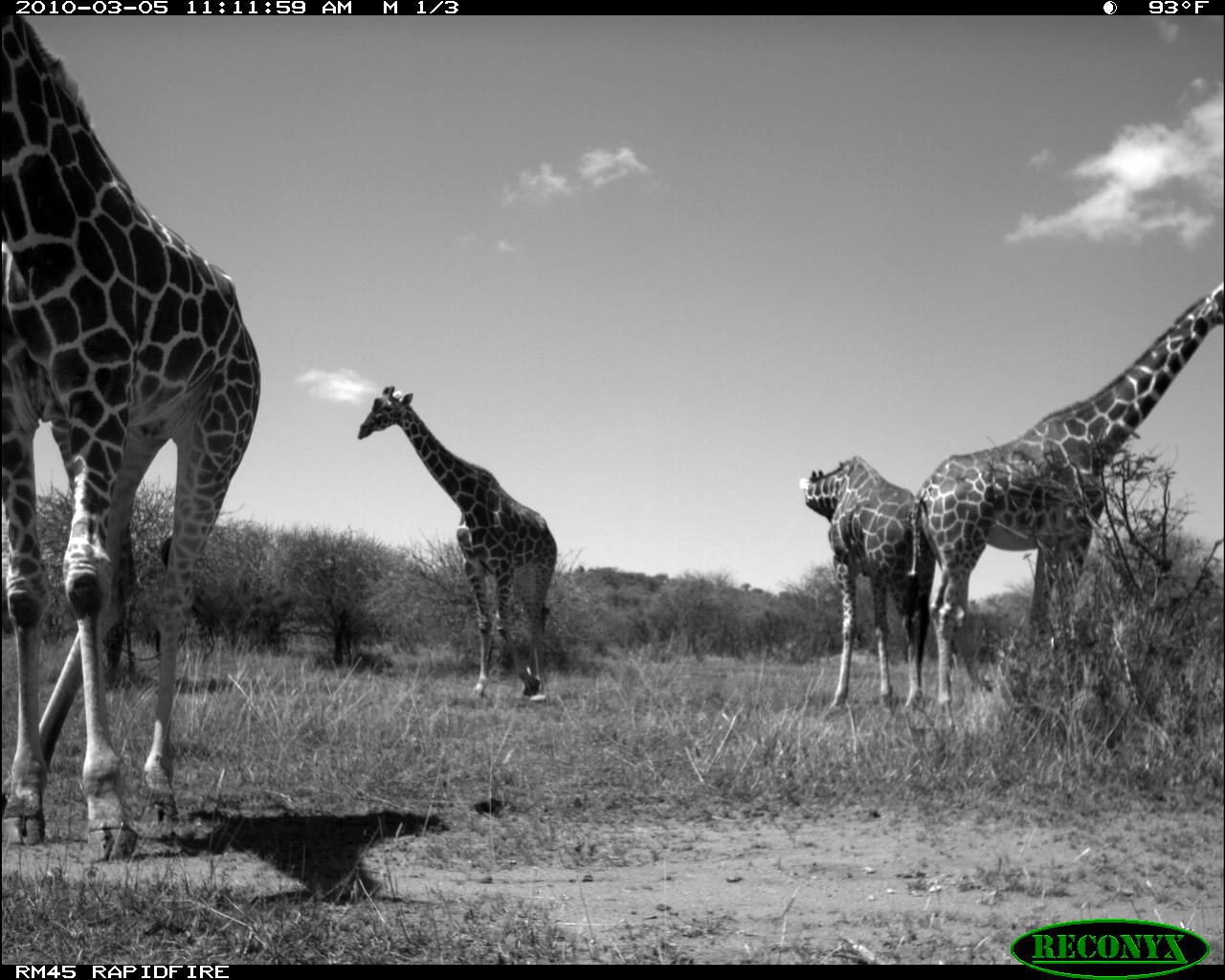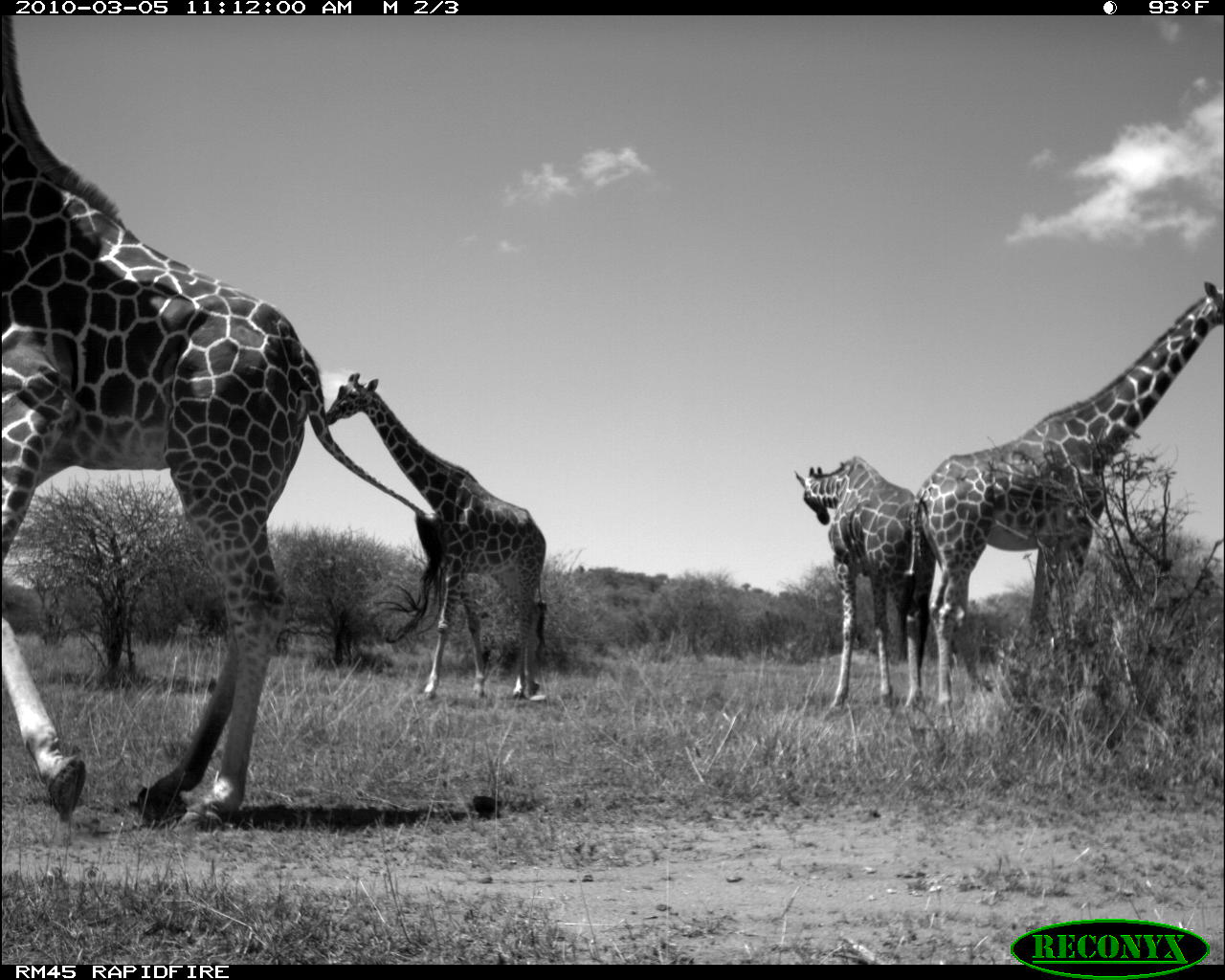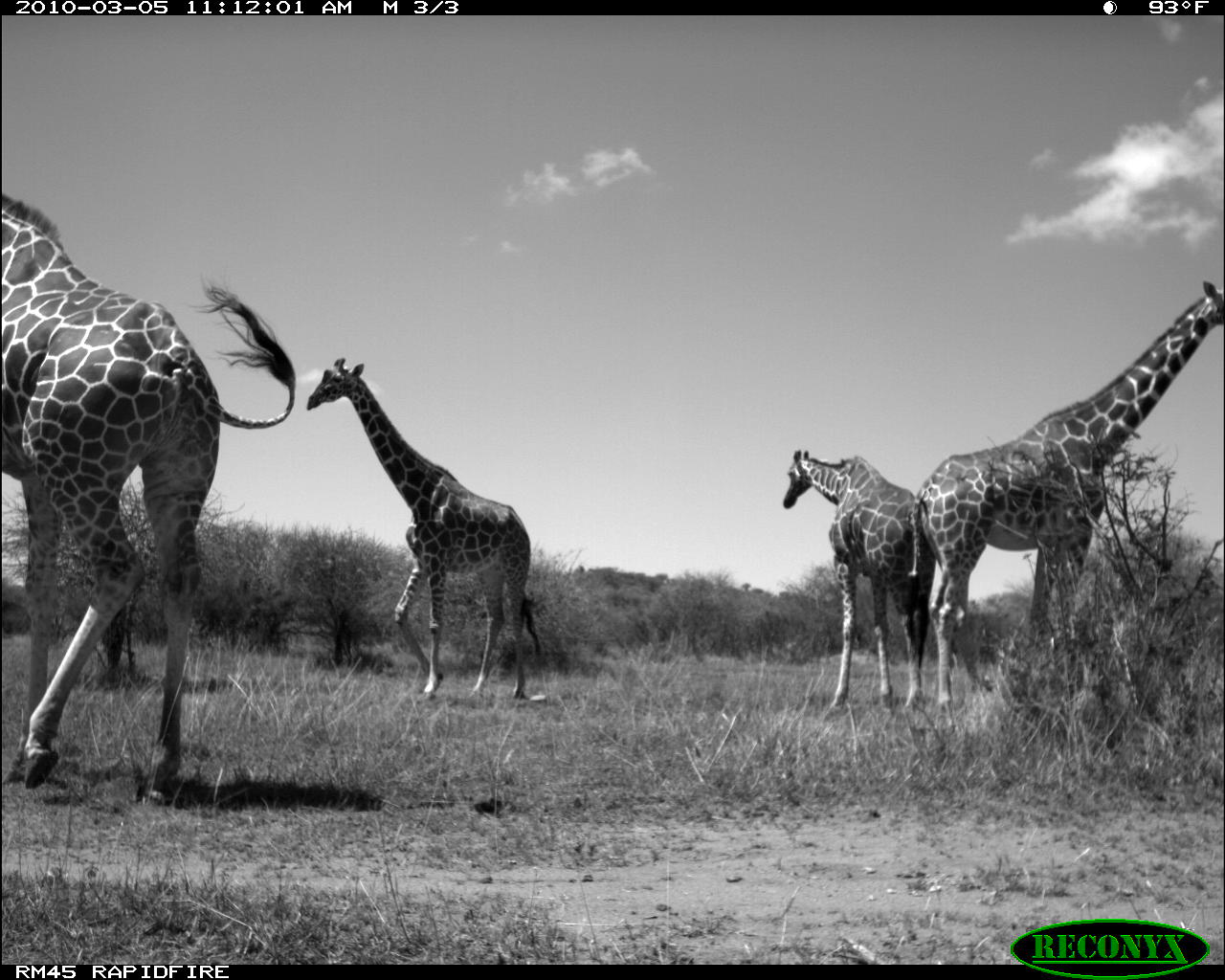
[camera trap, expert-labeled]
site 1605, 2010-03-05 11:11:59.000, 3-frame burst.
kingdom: Animalia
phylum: Chordata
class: Mammalia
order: Artiodactyla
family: Giraffidae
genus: Giraffa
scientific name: Giraffa camelopardalis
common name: giraffe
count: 4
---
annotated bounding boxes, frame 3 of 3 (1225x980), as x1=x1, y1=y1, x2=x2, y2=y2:
giraffa camelopardalis: x1=0, y1=194, x2=297, y2=800; x1=902, y1=279, x2=1224, y2=715; x1=303, y1=357, x2=543, y2=700; x1=784, y1=450, x2=938, y2=714